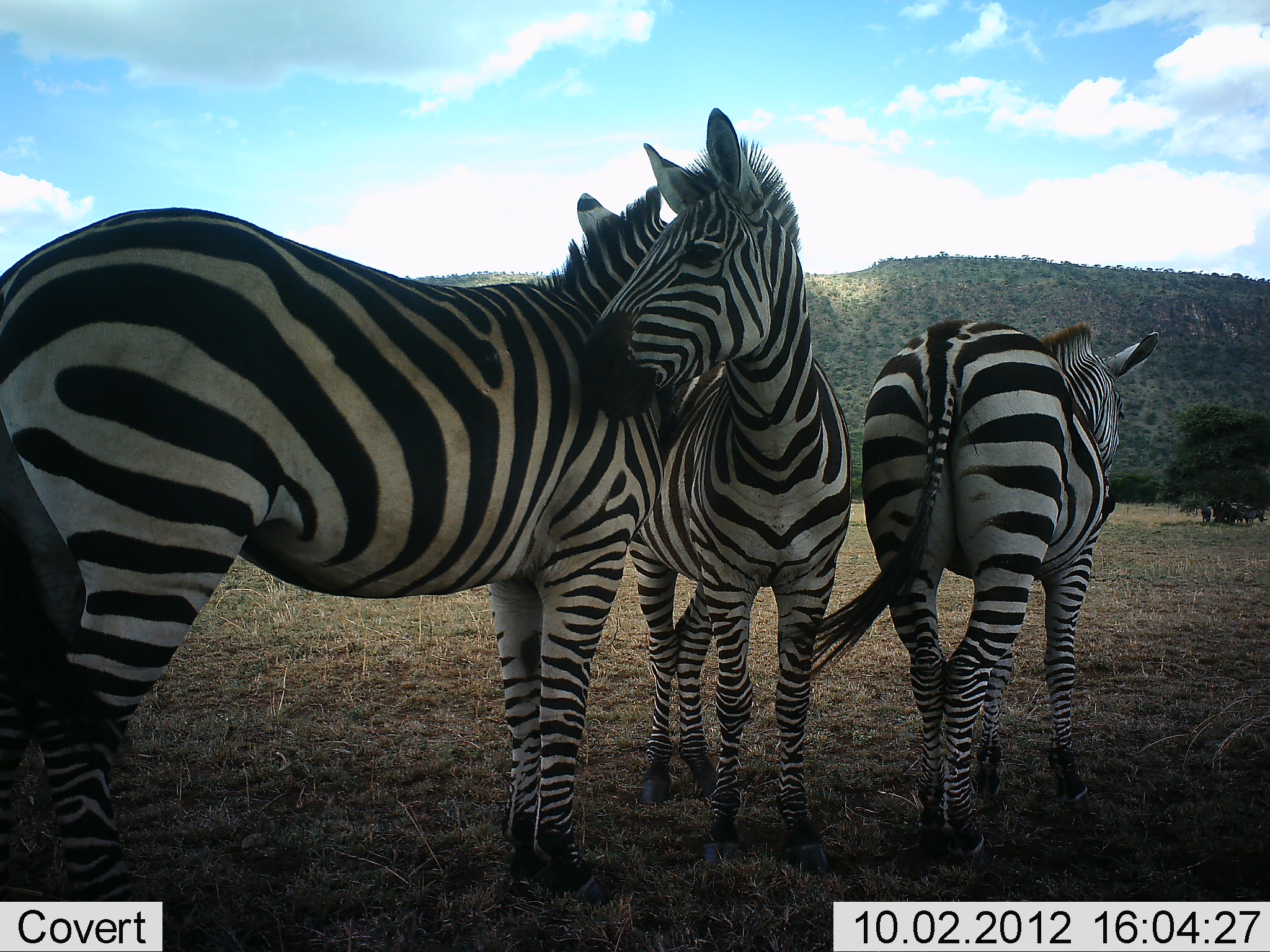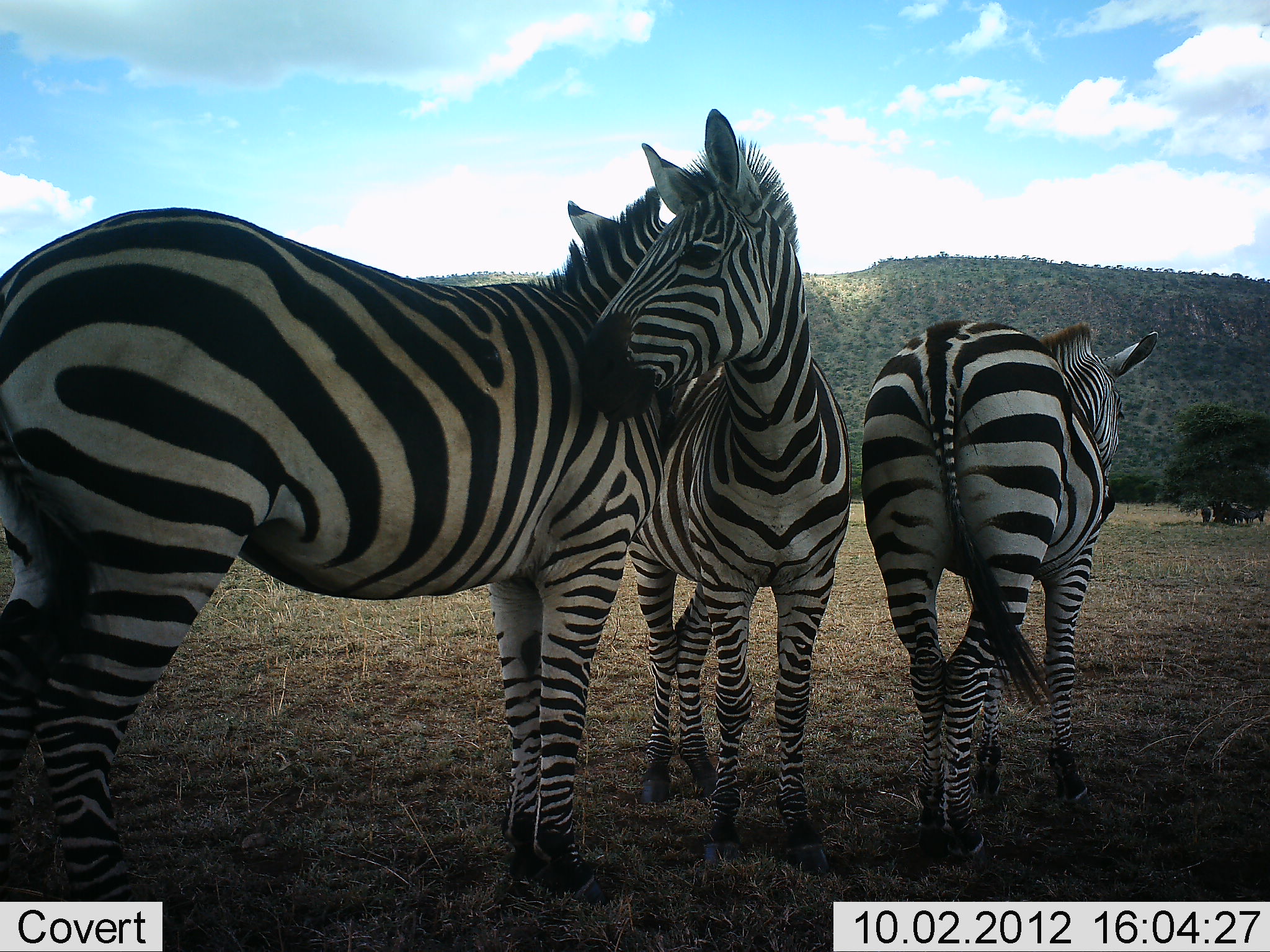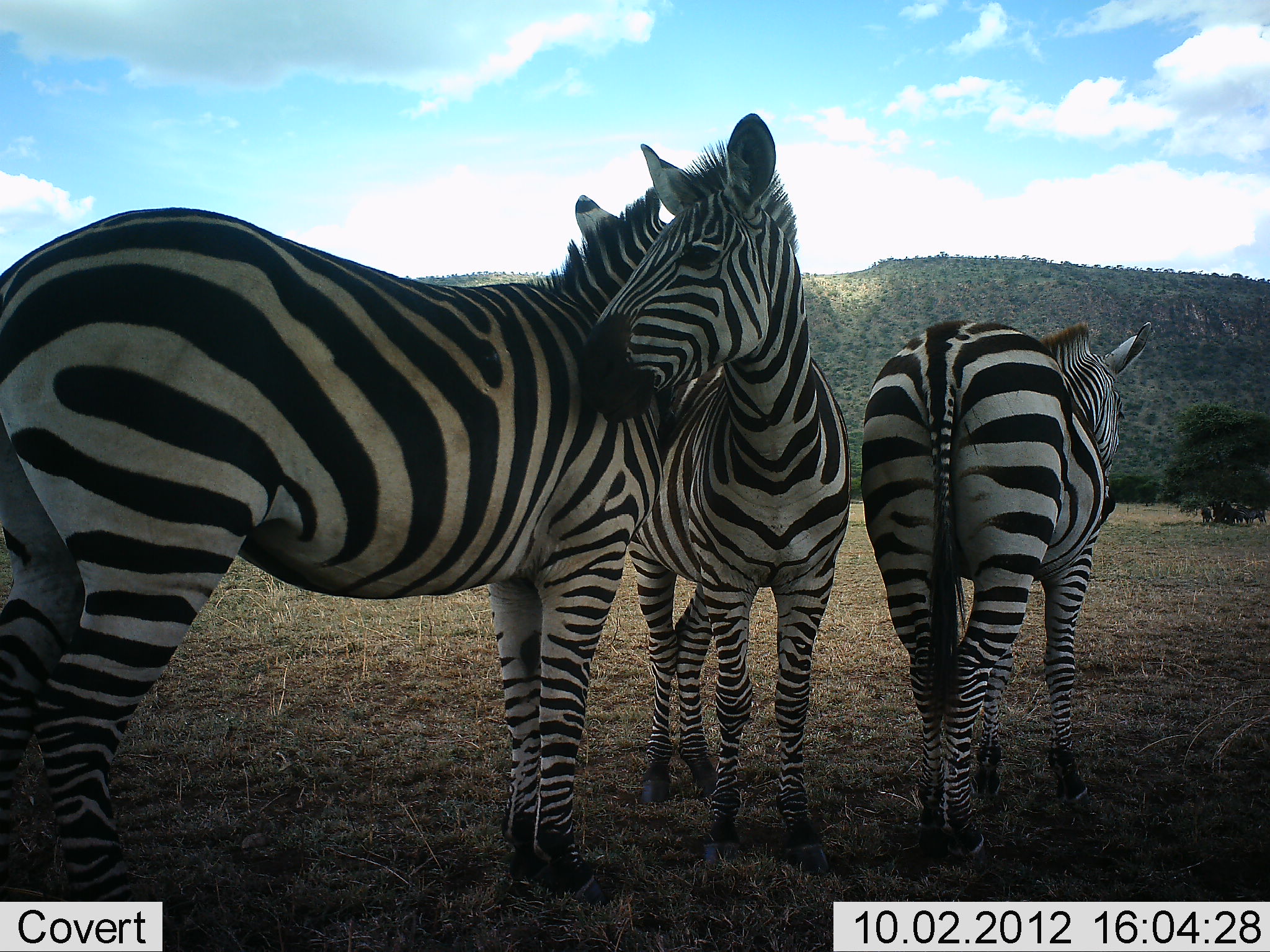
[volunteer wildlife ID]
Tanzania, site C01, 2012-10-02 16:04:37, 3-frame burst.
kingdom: Animalia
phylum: Chordata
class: Mammalia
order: Perissodactyla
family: Equidae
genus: Equus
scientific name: Equus quagga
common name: plains zebra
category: zebra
Zebra (plains zebra) (Equus quagga), count 3. Behavior (volunteer vote fractions): standing 80%, resting 0%, moving 20%, interacting 50%. Young present (vote fraction): 0%. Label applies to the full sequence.